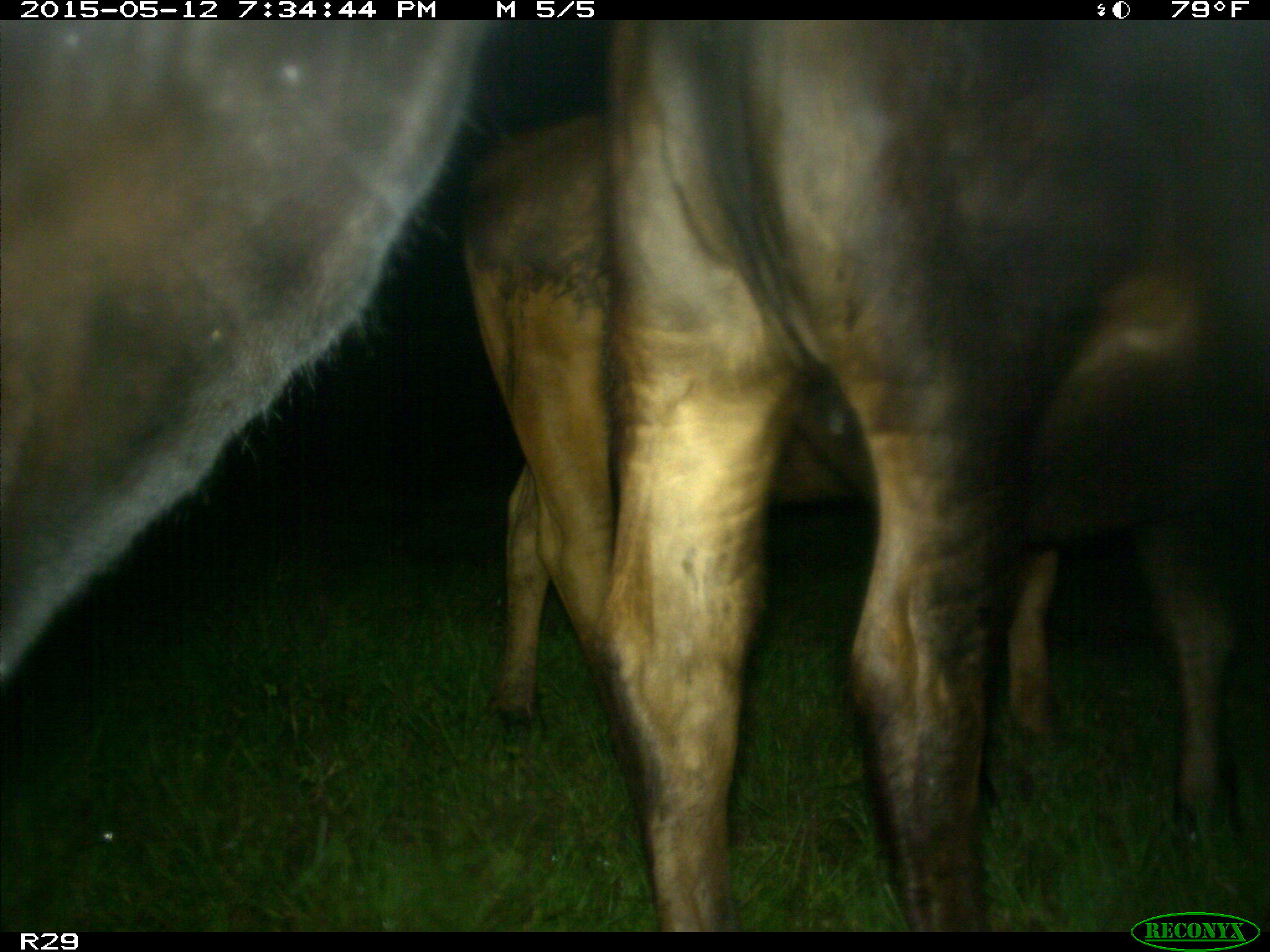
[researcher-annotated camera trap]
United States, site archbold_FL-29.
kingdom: Animalia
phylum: Chordata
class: Mammalia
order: Artiodactyla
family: Bovidae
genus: Bos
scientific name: Bos taurus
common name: domestic cow